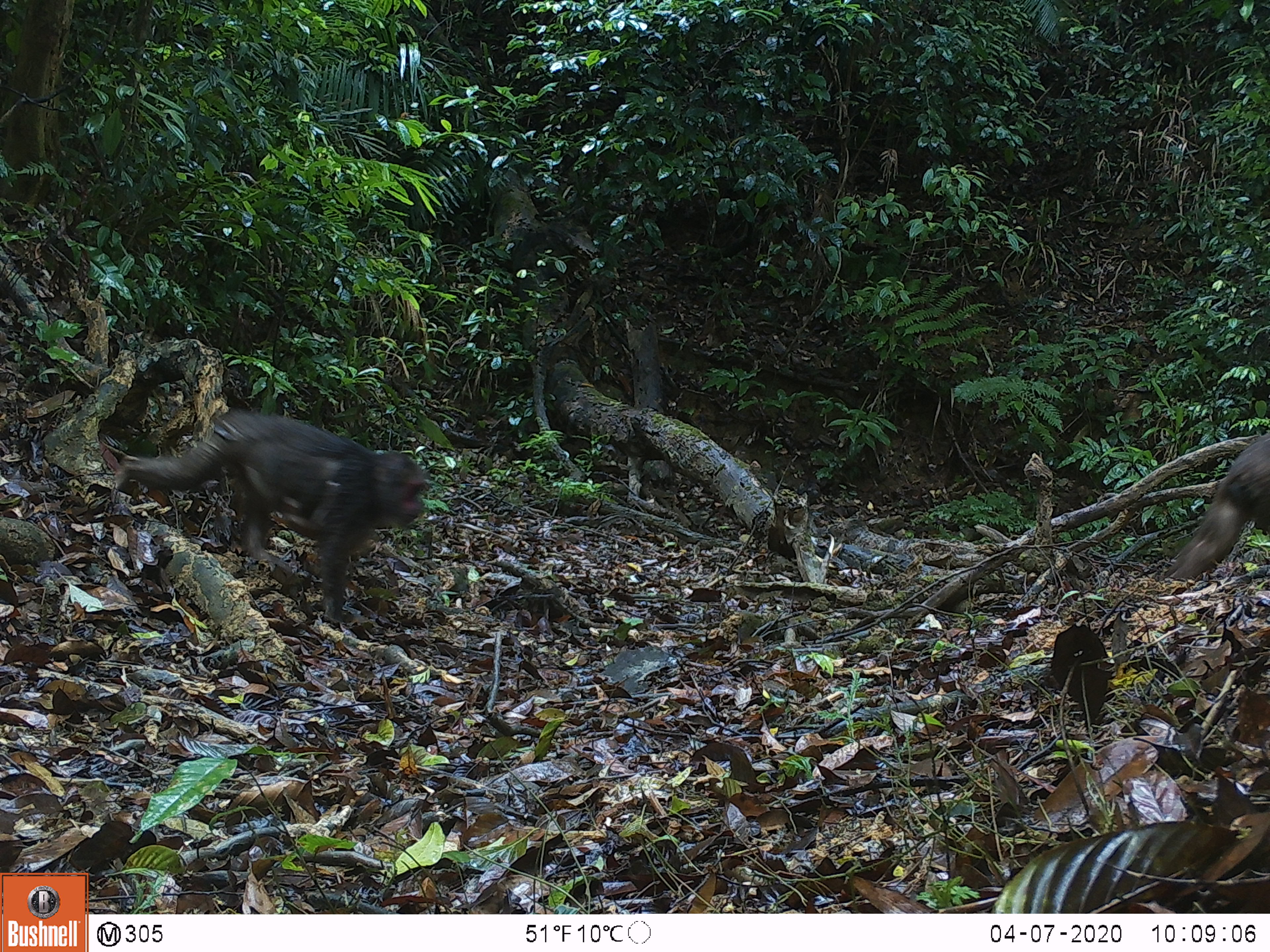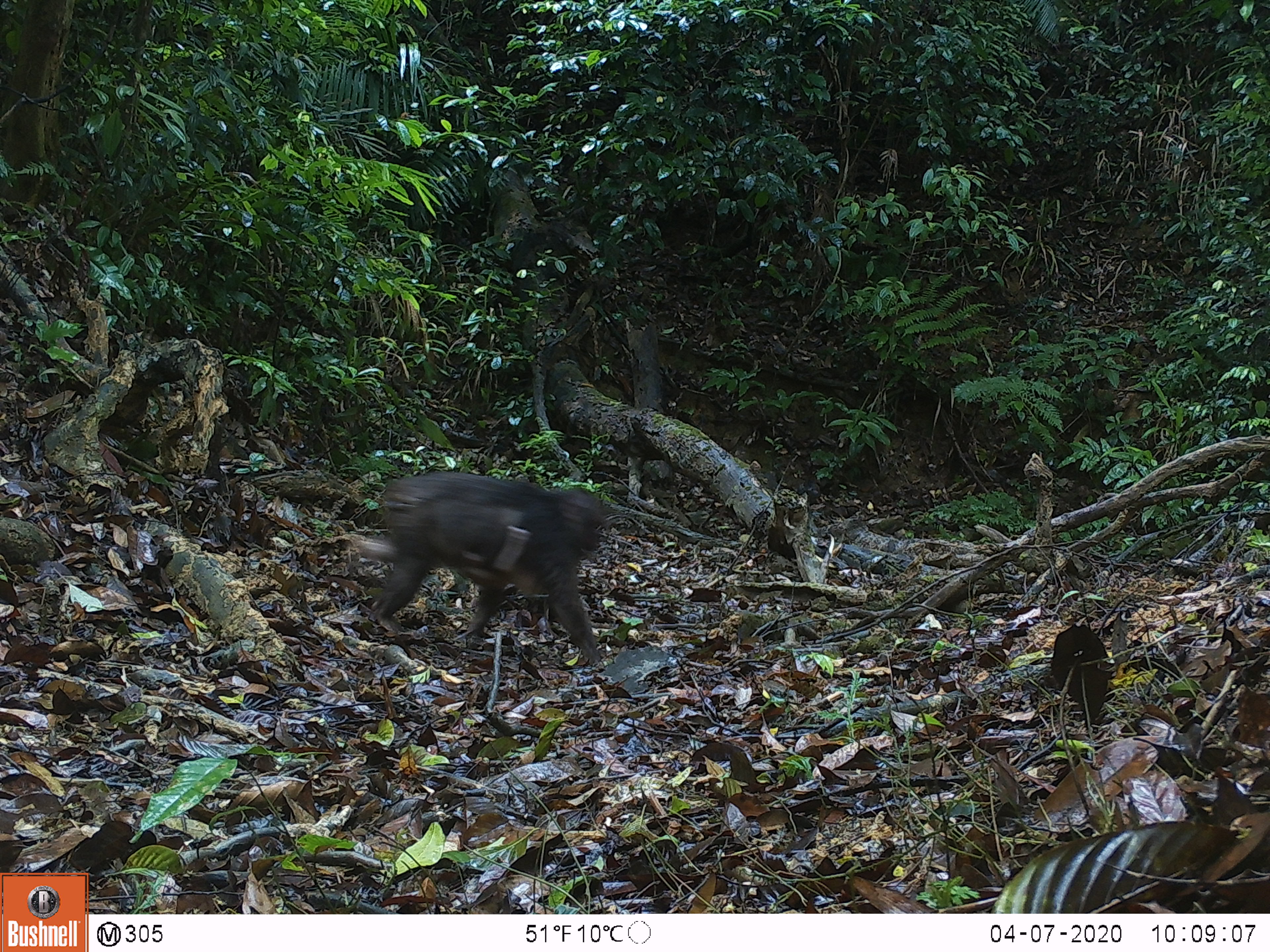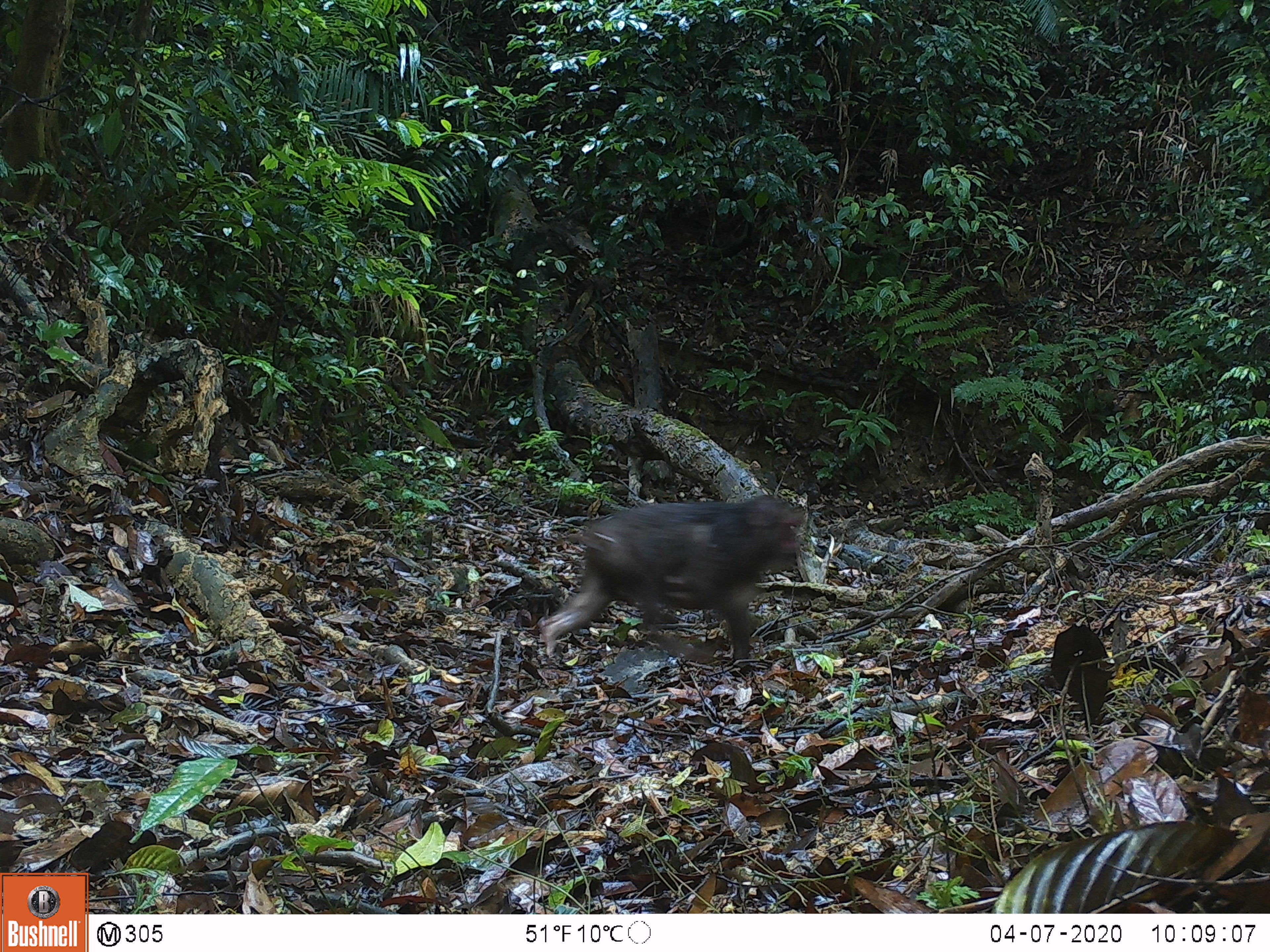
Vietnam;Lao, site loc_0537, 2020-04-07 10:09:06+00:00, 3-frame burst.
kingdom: Animalia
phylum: Chordata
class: Mammalia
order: Primates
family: Cercopithecidae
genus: Macaca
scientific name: Macaca arctoides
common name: stump-tailed macaque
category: stump tailed macaque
Stump tailed macaque (stump-tailed macaque) (Macaca arctoides). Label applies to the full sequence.